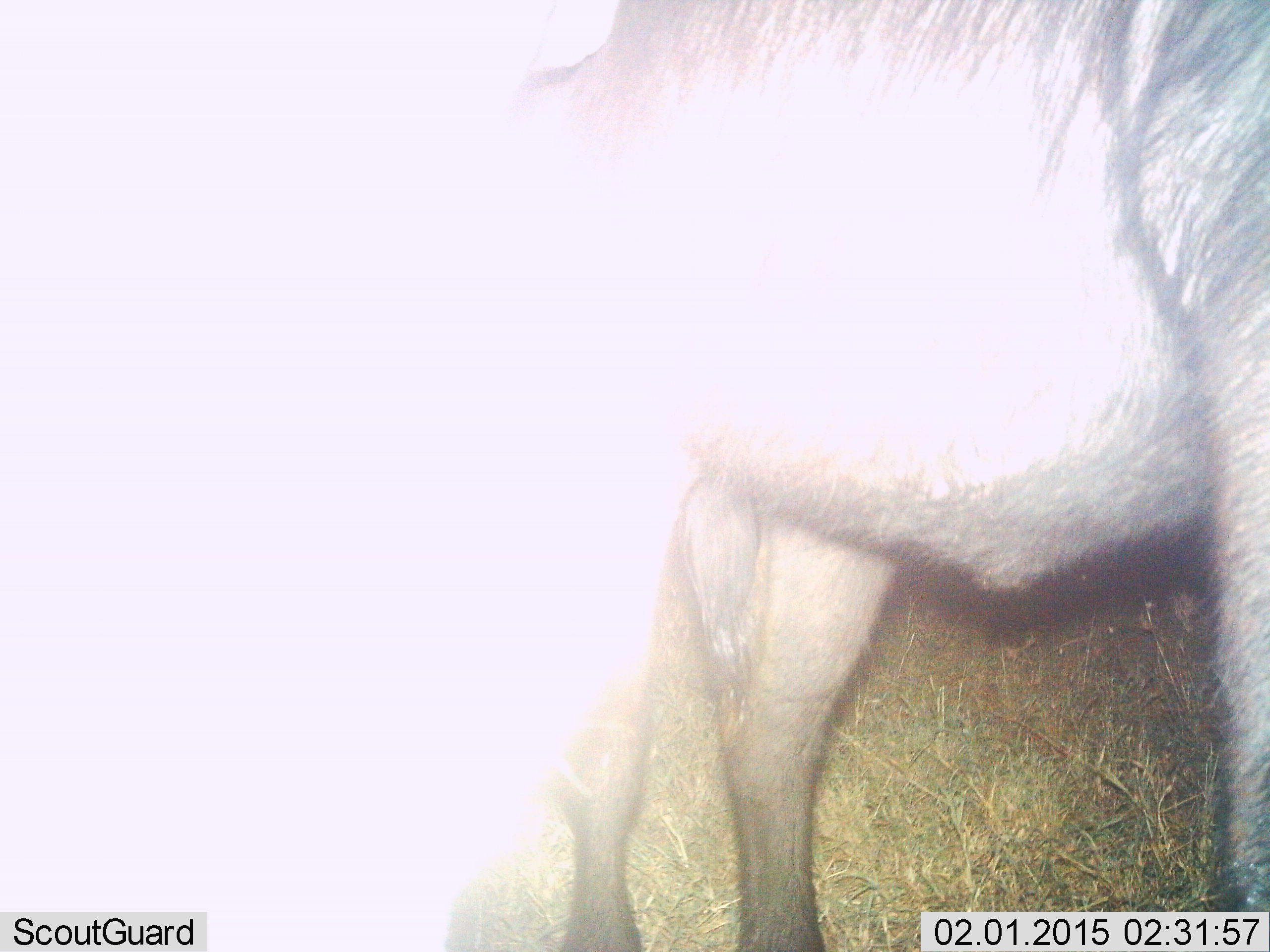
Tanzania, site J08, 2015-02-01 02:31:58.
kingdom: Animalia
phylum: Chordata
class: Mammalia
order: Artiodactyla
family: Bovidae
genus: Connochaetes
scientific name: Connochaetes taurinus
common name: blue wildebeest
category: wildebeest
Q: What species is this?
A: Wildebeest (blue wildebeest) (Connochaetes taurinus).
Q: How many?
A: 1.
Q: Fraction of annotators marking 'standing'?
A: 90%.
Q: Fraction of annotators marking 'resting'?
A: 0%.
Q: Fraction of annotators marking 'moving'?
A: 10%.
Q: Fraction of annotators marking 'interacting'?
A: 0%.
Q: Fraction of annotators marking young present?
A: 0%.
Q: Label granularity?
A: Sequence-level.